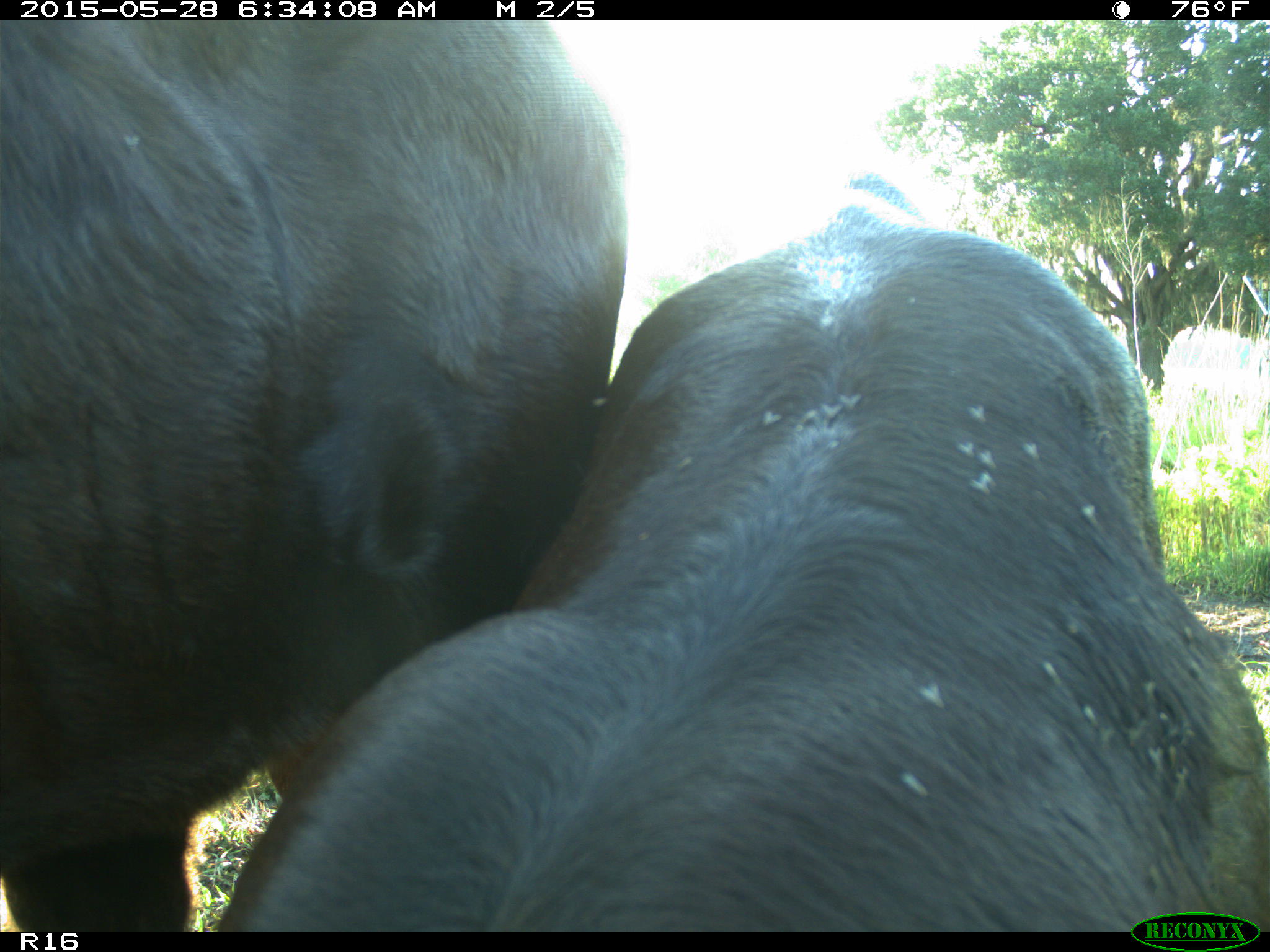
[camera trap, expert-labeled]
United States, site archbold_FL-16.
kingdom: Animalia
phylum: Chordata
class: Mammalia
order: Artiodactyla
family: Bovidae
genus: Bos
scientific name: Bos taurus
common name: domestic cow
Bos taurus (domestic cow).